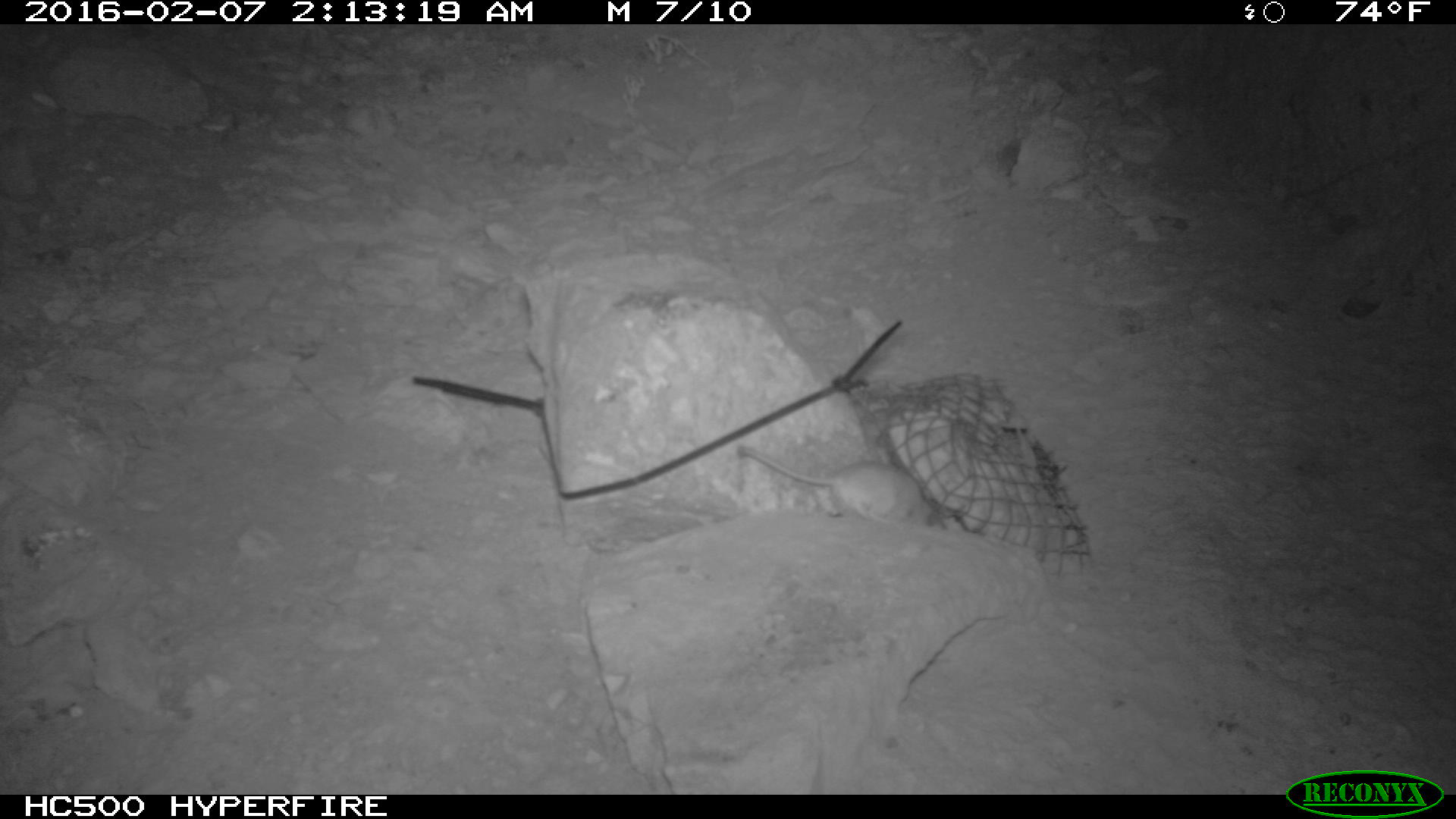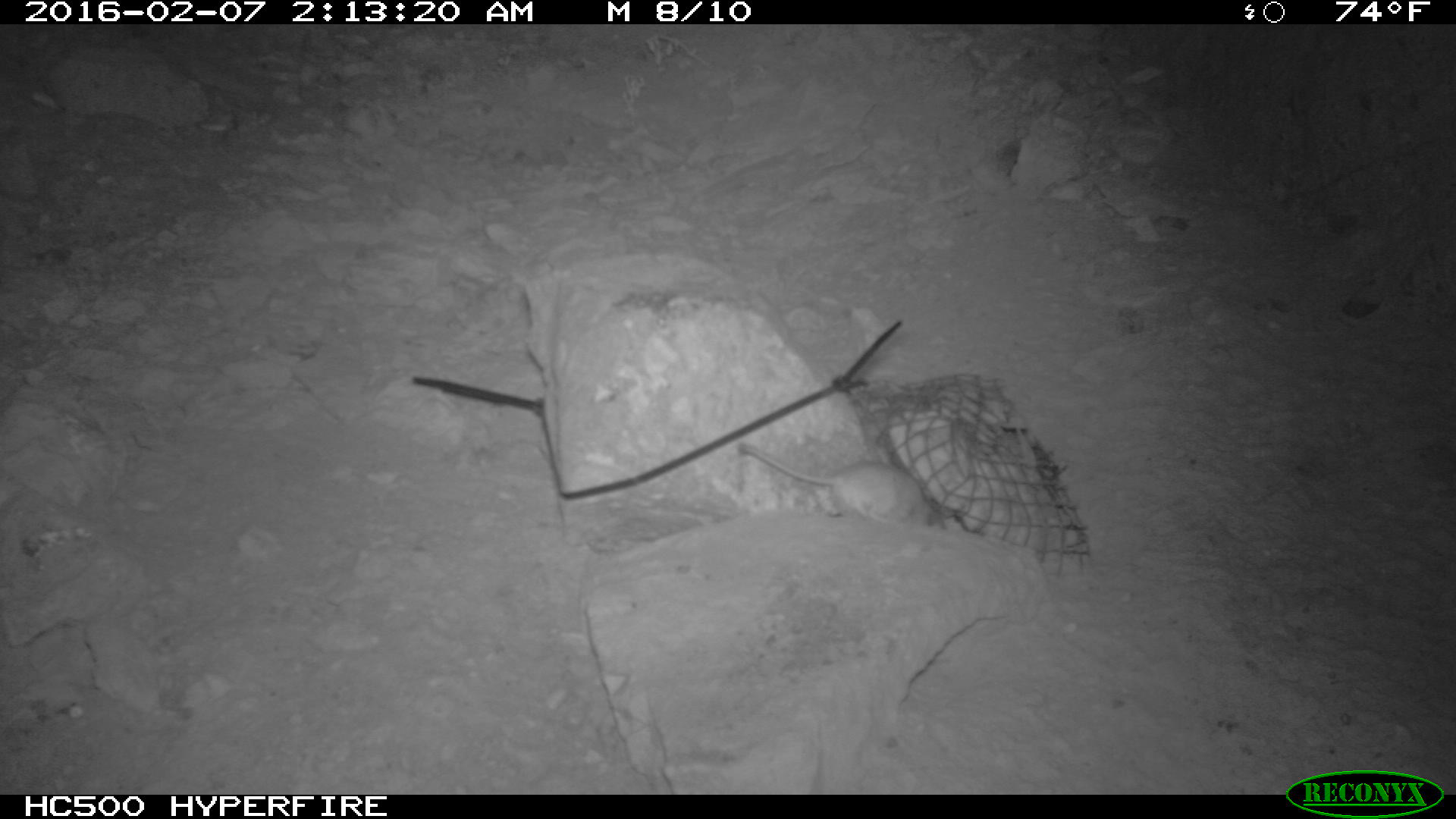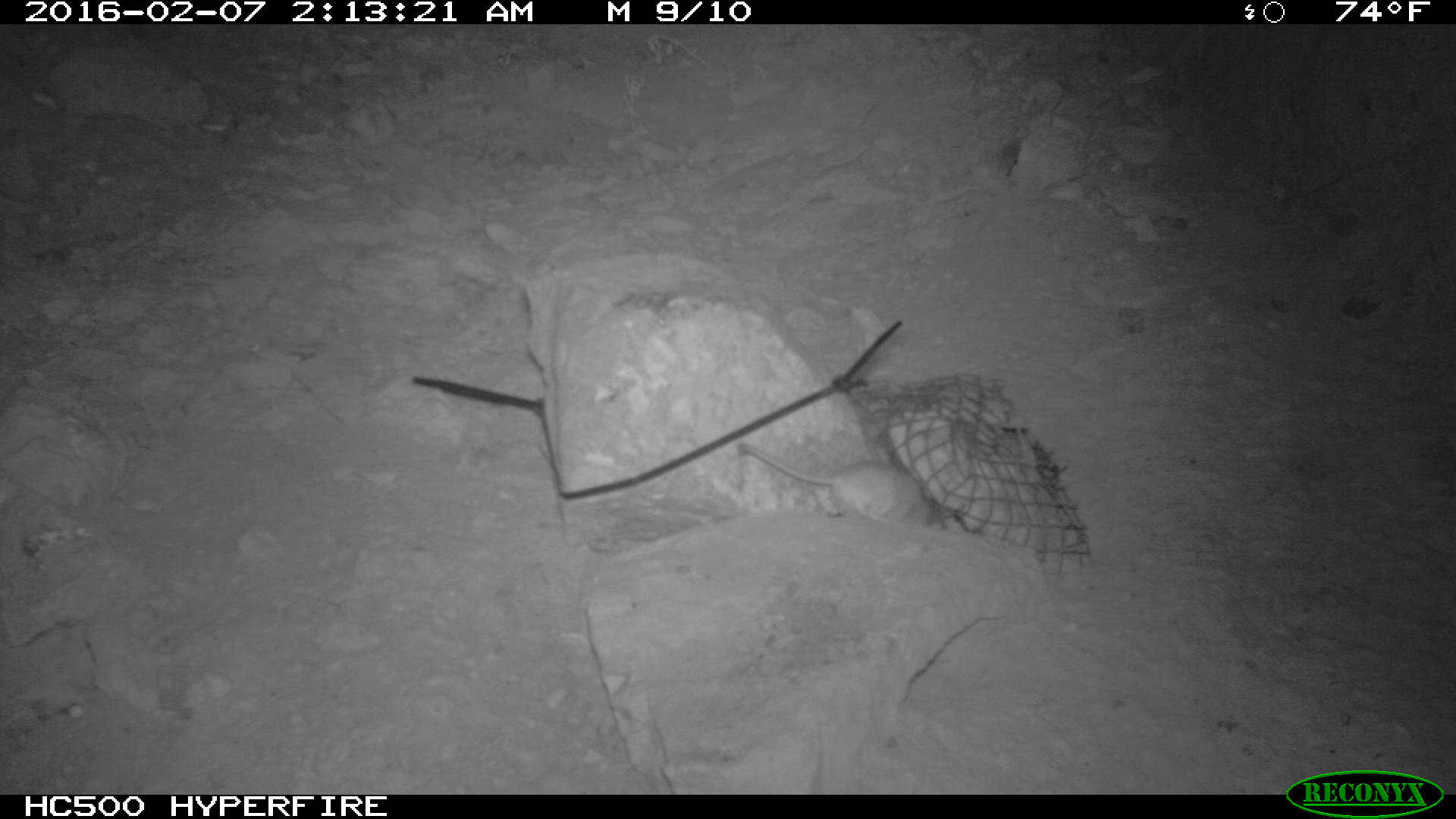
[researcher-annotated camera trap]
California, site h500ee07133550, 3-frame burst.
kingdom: Animalia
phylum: Chordata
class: Mammalia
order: Rodentia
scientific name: Rodentia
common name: rodent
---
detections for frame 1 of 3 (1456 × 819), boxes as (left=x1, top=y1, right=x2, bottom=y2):
rodent: (left=736, top=441, right=935, bottom=525)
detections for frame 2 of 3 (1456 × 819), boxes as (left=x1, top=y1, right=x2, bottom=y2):
rodent: (left=740, top=443, right=935, bottom=525)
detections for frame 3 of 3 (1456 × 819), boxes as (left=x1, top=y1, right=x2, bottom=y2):
rodent: (left=738, top=443, right=950, bottom=532)